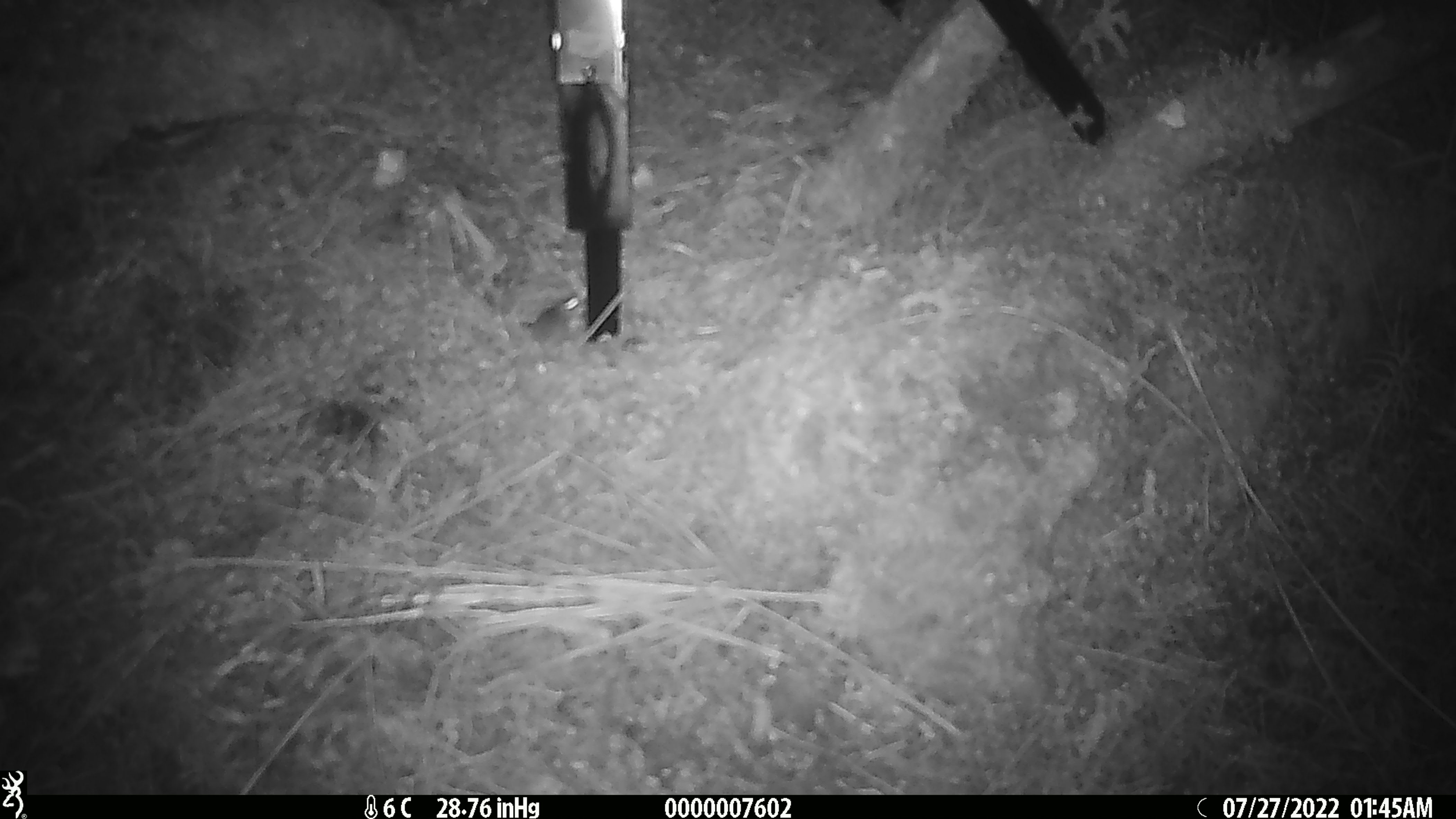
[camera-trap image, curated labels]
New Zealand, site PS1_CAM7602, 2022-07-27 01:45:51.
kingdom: Animalia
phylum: Chordata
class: Mammalia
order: Rodentia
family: Muridae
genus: Mus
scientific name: Mus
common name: mouse